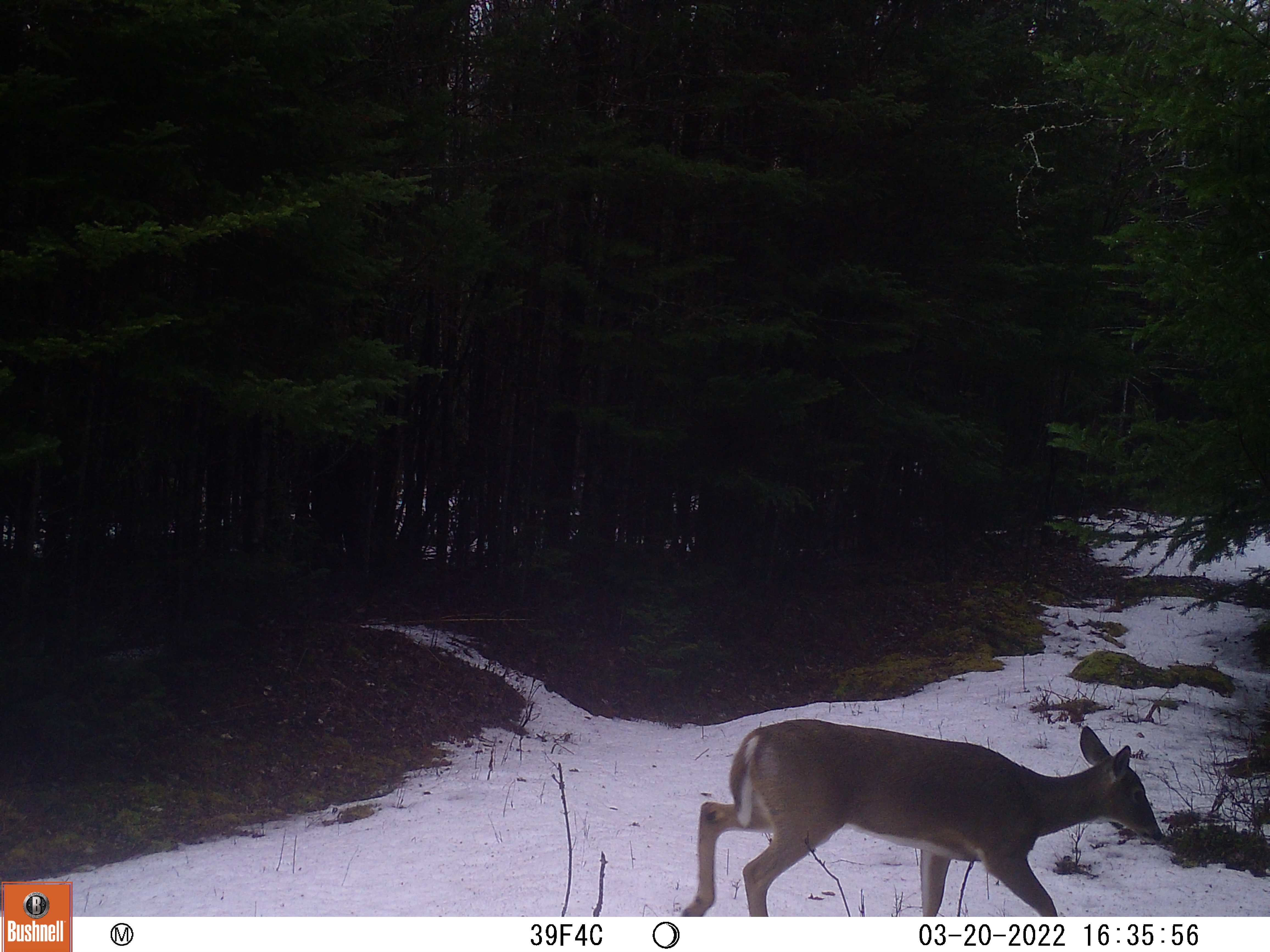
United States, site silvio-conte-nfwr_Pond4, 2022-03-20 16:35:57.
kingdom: Animalia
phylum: Chordata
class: Mammalia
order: Artiodactyla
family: Cervidae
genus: Odocoileus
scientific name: Odocoileus virginianus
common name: white-tailed deer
White-tailed deer (Odocoileus virginianus).